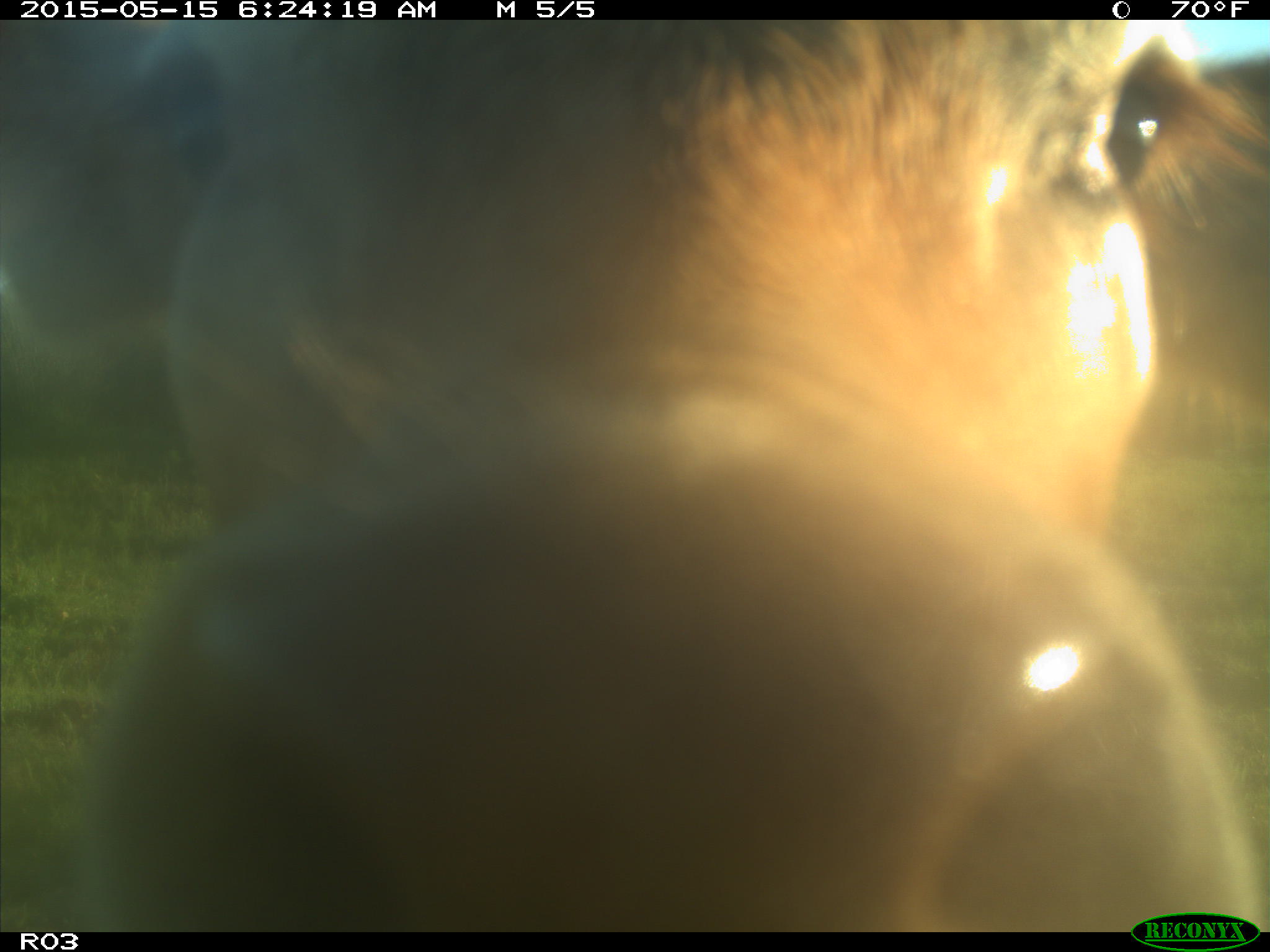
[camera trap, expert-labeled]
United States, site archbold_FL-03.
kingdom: Animalia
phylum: Chordata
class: Mammalia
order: Artiodactyla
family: Bovidae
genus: Bos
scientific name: Bos taurus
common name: domestic cow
Bos taurus (domestic cow).